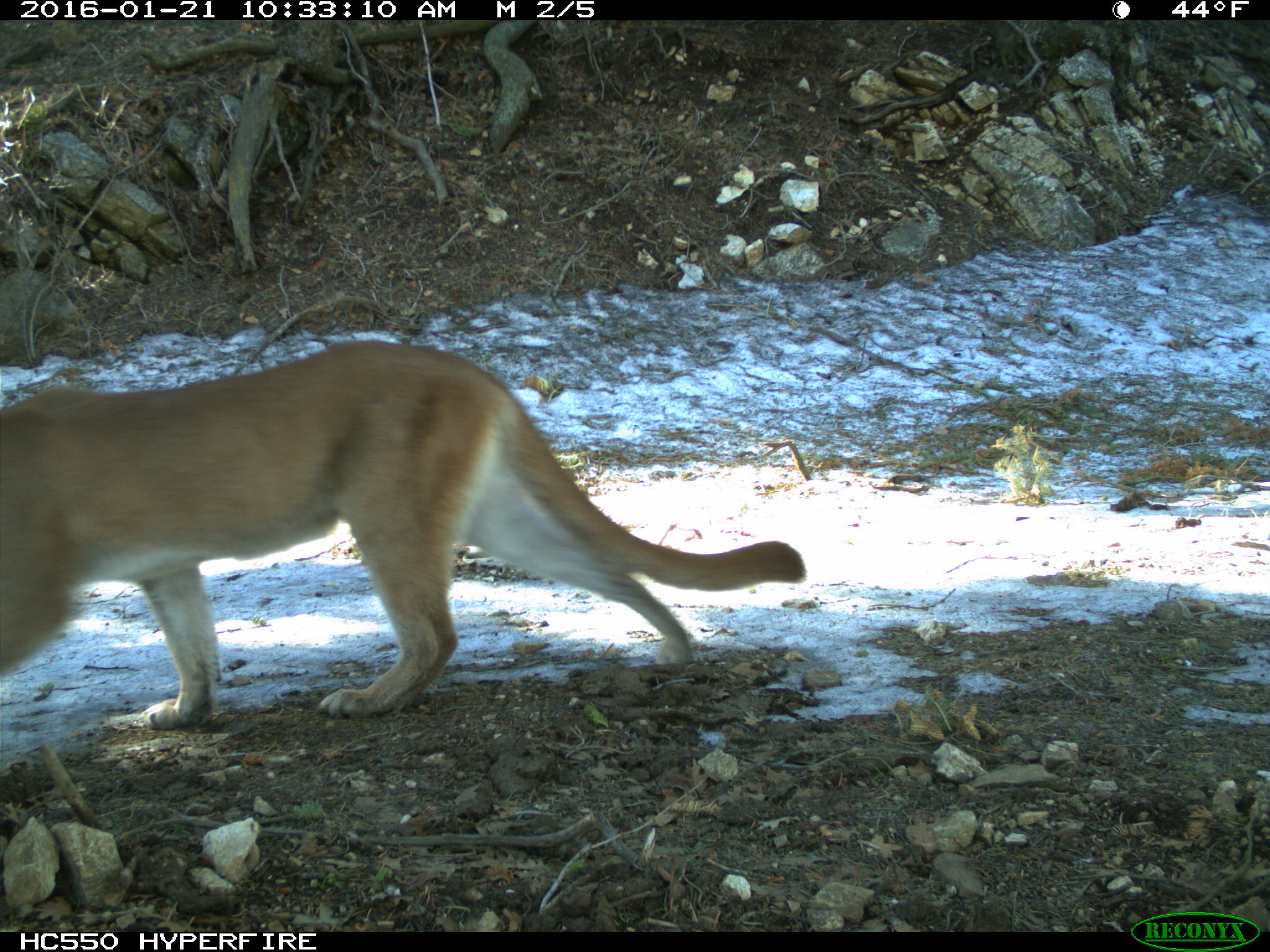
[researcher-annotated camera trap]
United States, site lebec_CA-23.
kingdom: Animalia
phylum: Chordata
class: Mammalia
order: Carnivora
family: Felidae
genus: Puma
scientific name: Puma concolor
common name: mountain lion